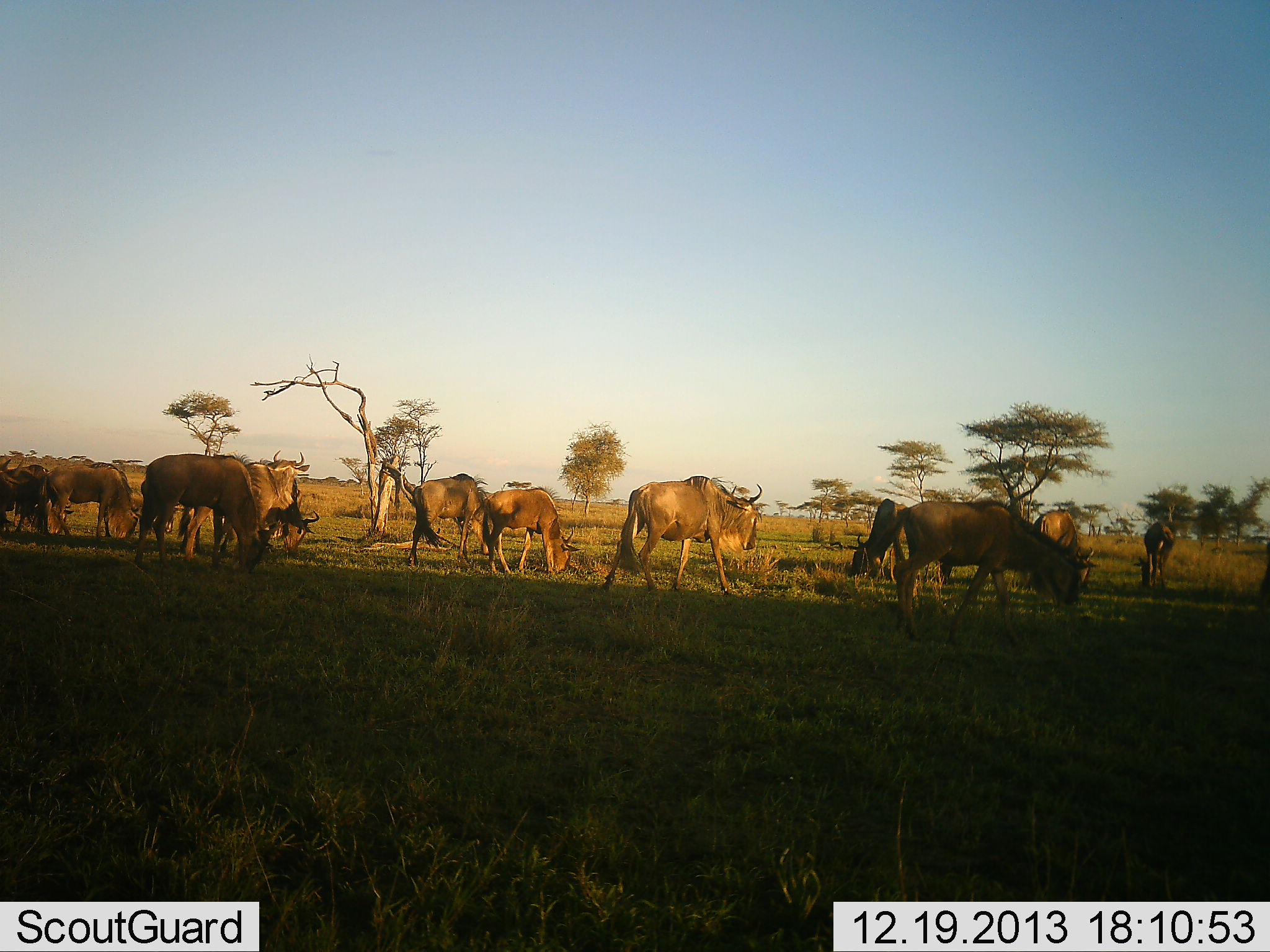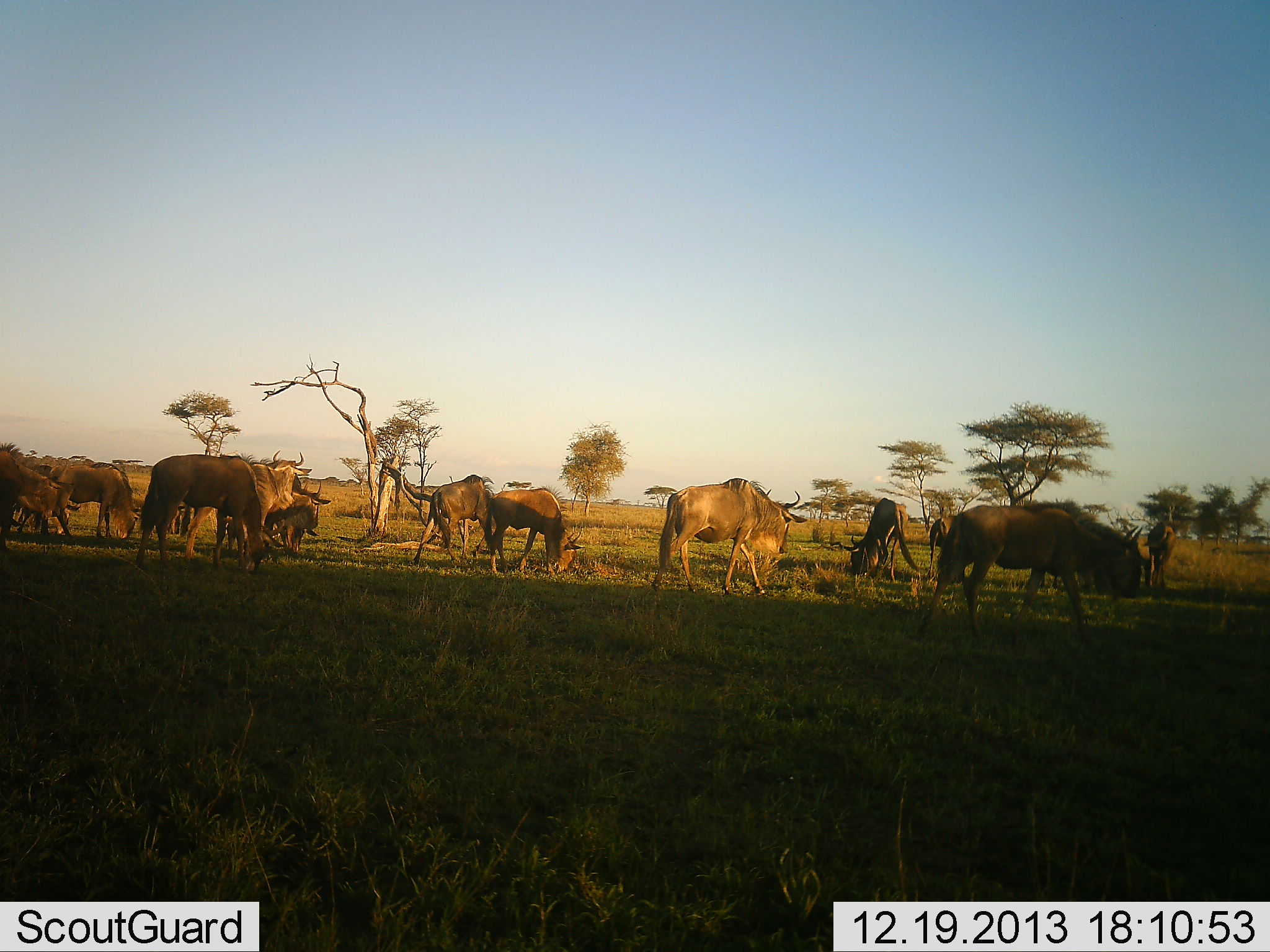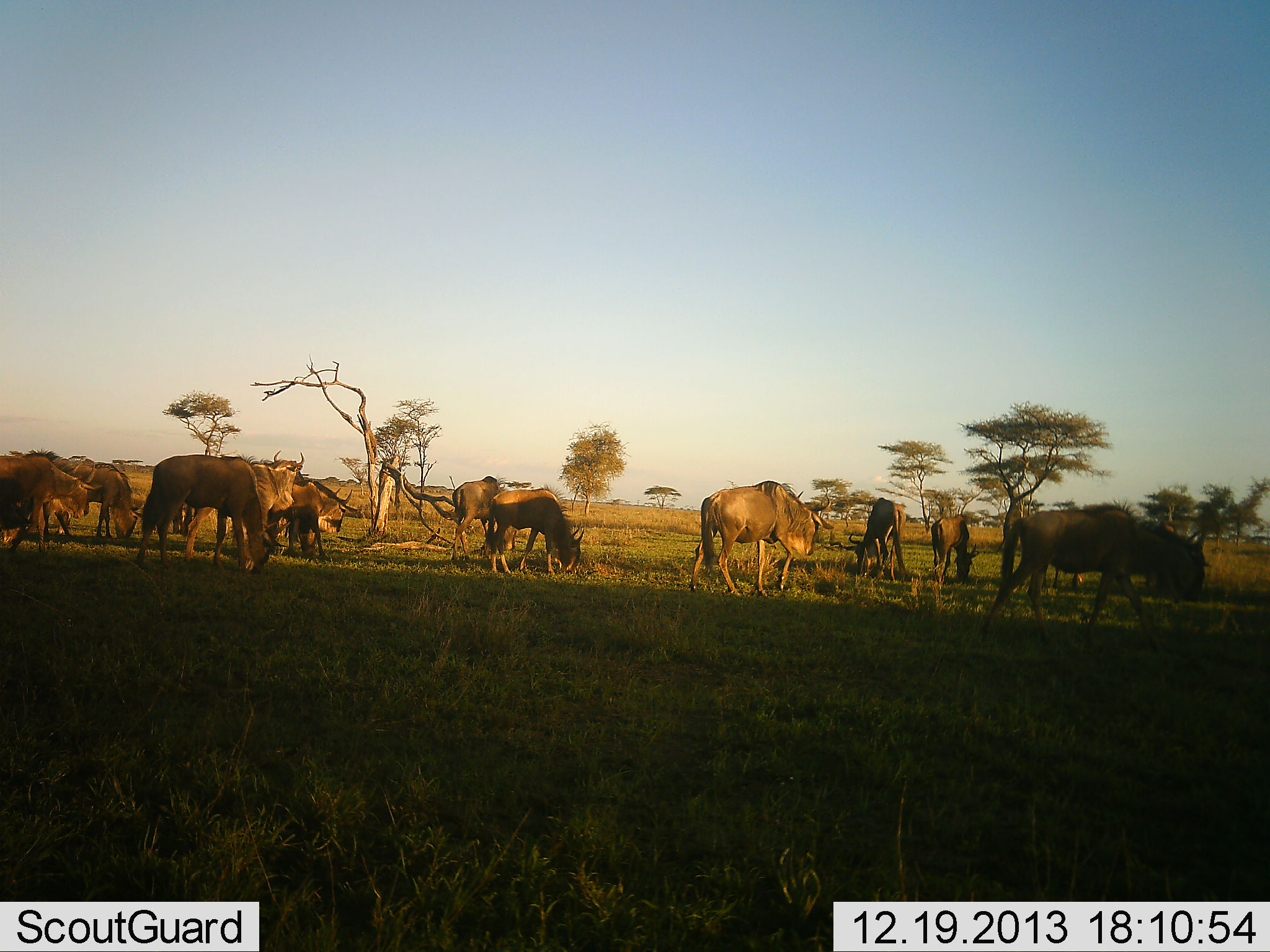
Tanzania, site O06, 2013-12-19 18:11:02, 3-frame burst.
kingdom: Animalia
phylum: Chordata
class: Mammalia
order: Artiodactyla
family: Bovidae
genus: Connochaetes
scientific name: Connochaetes taurinus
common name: blue wildebeest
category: wildebeest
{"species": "wildebeest (blue wildebeest) (Connochaetes taurinus)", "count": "11-50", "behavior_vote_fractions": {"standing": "40%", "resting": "0%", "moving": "60%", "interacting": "0%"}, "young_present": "0%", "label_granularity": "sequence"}